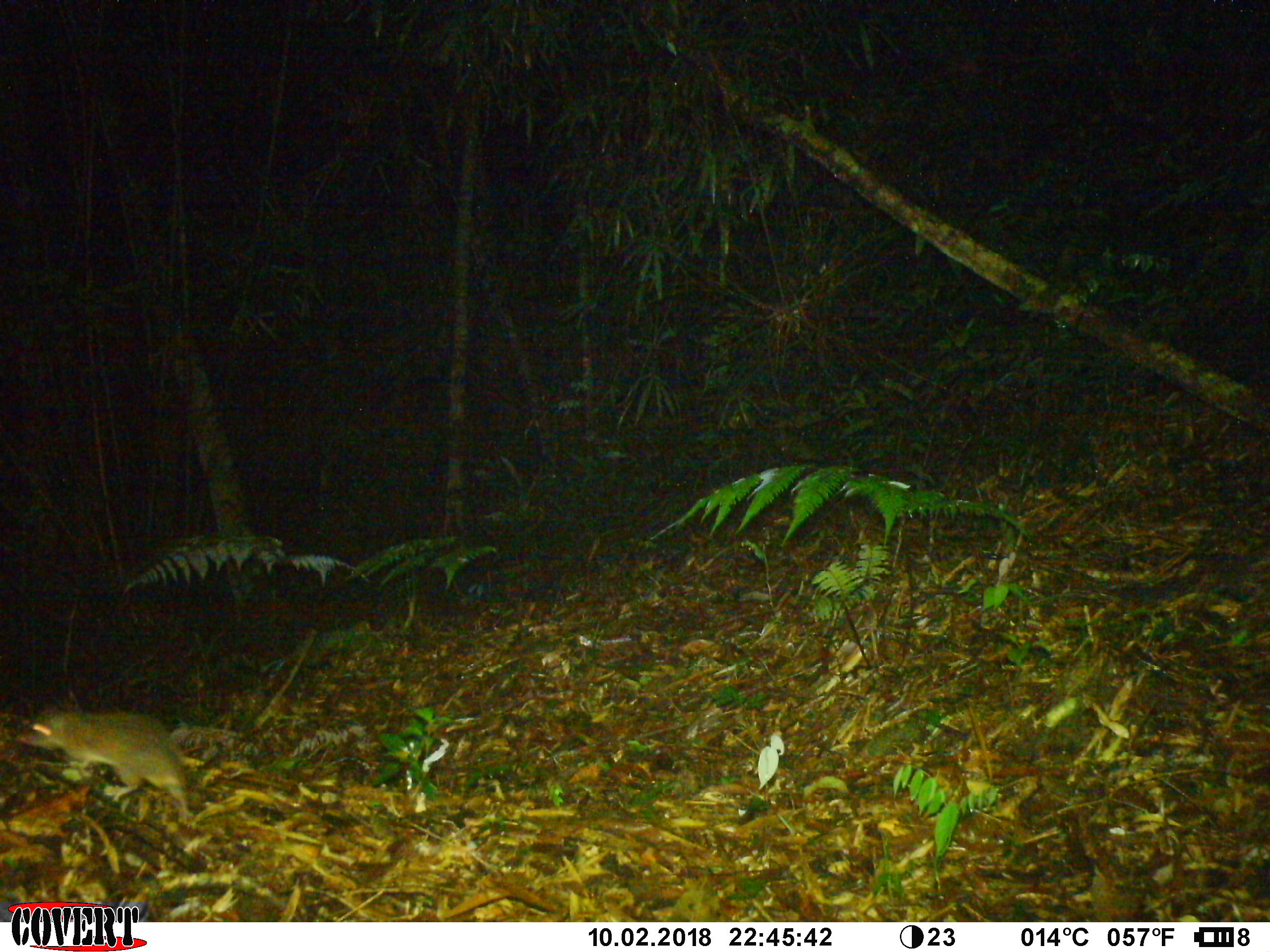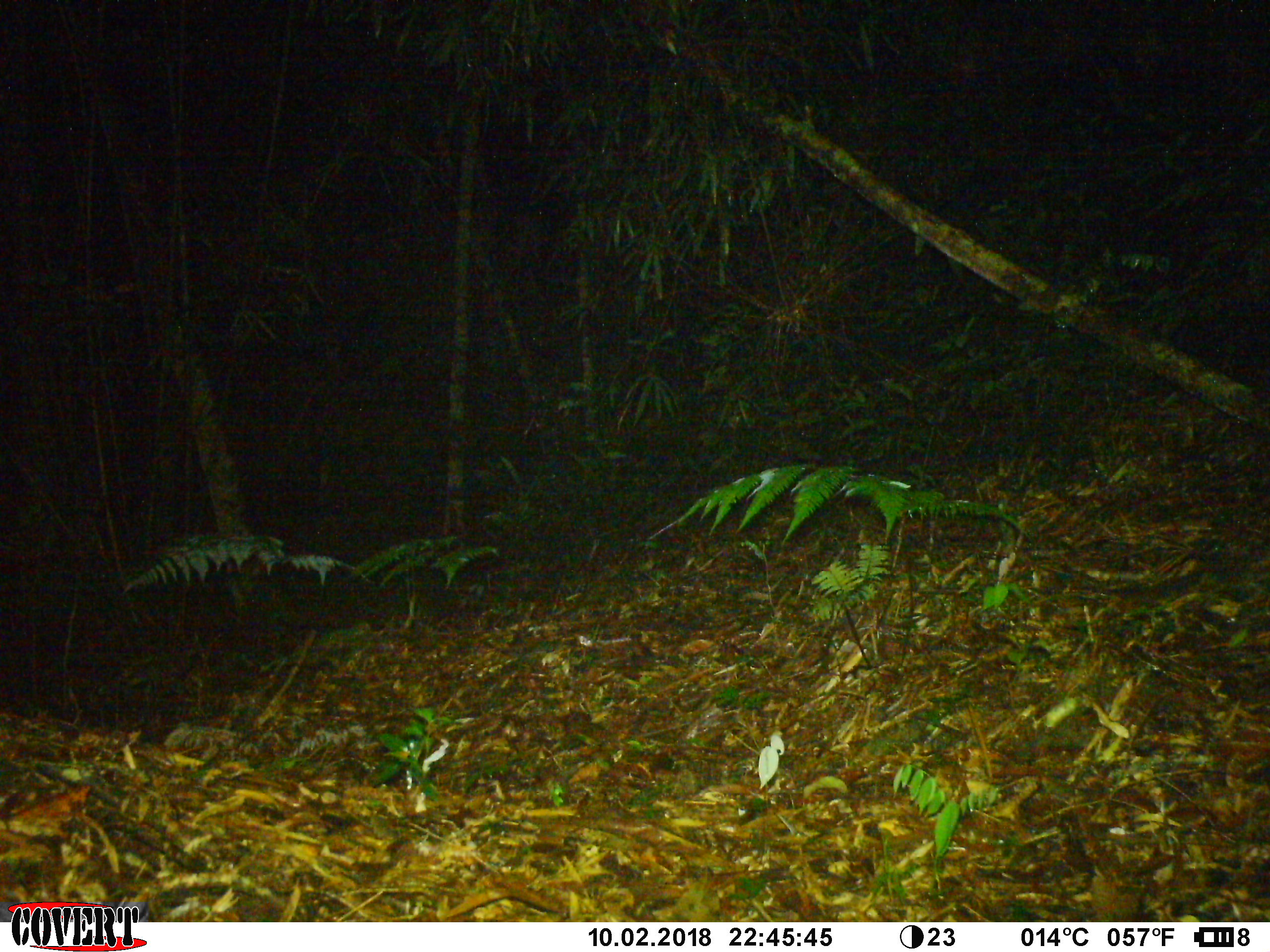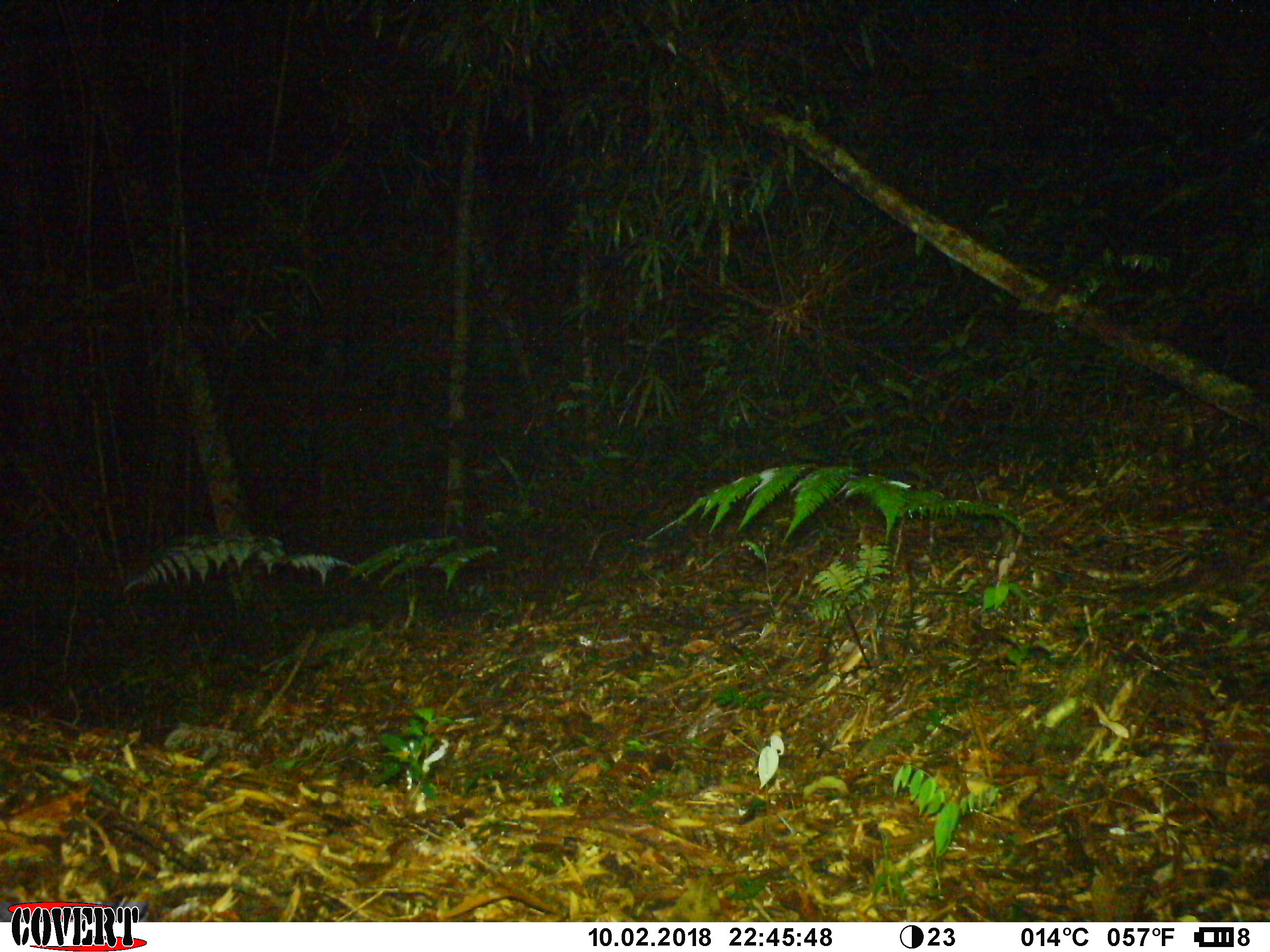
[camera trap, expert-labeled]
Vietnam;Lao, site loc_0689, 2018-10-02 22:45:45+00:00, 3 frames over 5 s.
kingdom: Animalia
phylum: Chordata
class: Mammalia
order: Rodentia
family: Muridae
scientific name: Muridae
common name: old-world mice and rats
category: unidentified murid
Unidentified murid (old-world mice and rats) (Muridae). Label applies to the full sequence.